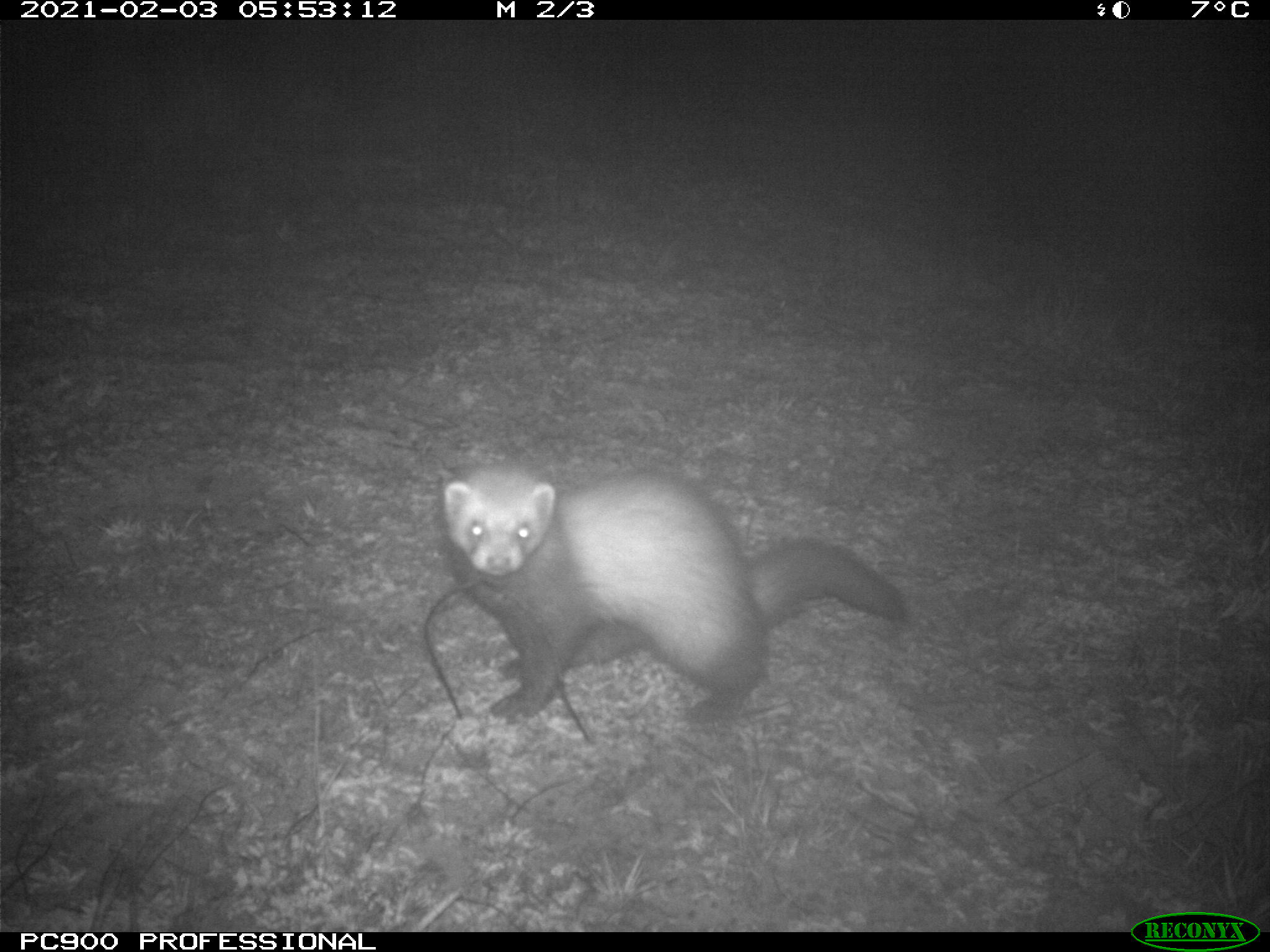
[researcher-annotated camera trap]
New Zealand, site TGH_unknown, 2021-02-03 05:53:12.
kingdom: Animalia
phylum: Chordata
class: Mammalia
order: Carnivora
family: Mustelidae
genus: Mustela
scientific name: Mustela furo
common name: ferret